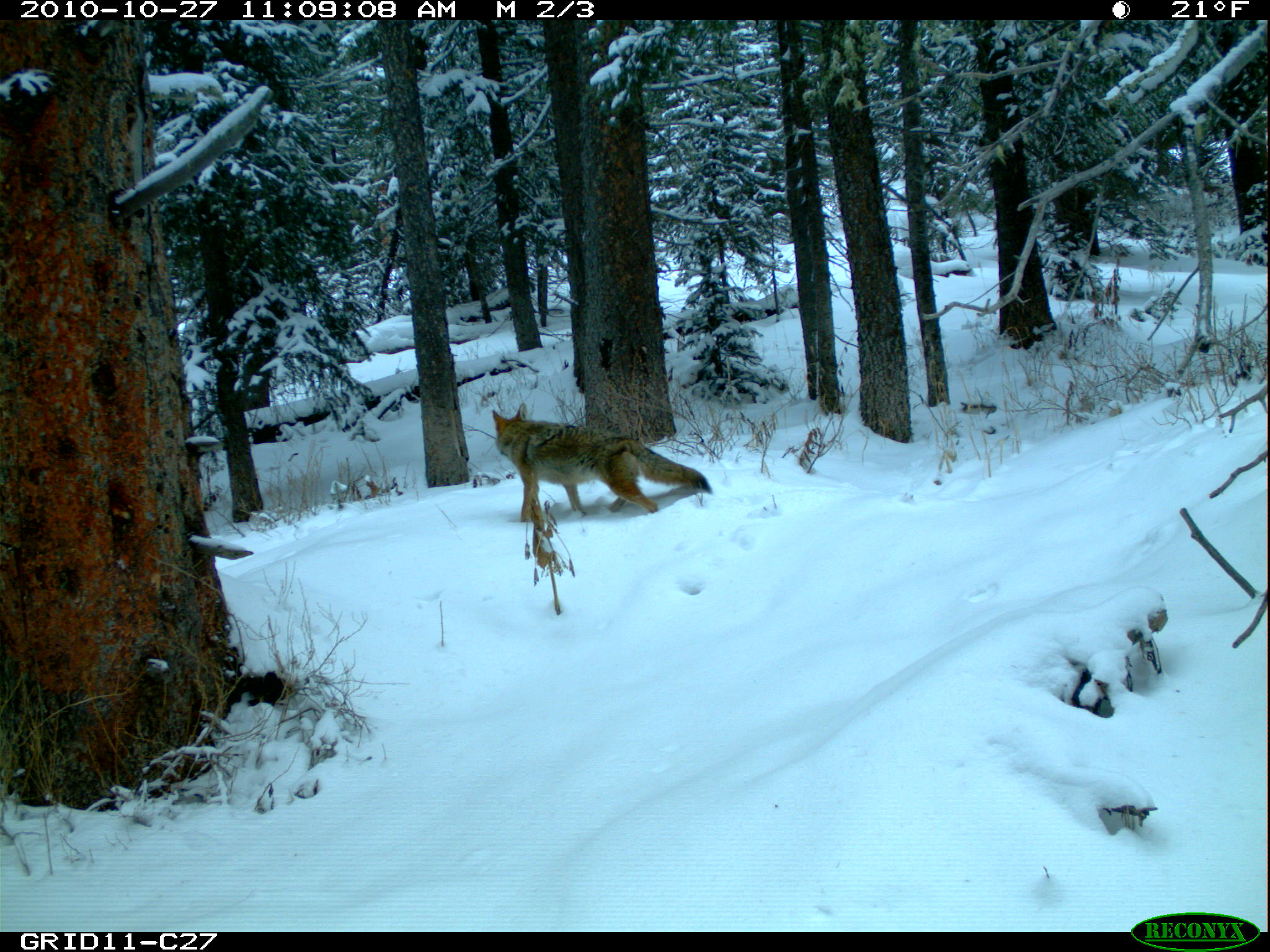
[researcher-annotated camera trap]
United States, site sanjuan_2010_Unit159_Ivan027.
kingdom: Animalia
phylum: Chordata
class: Mammalia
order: Carnivora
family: Canidae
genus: Canis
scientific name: Canis latrans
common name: coyote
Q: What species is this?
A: Canis latrans (coyote).